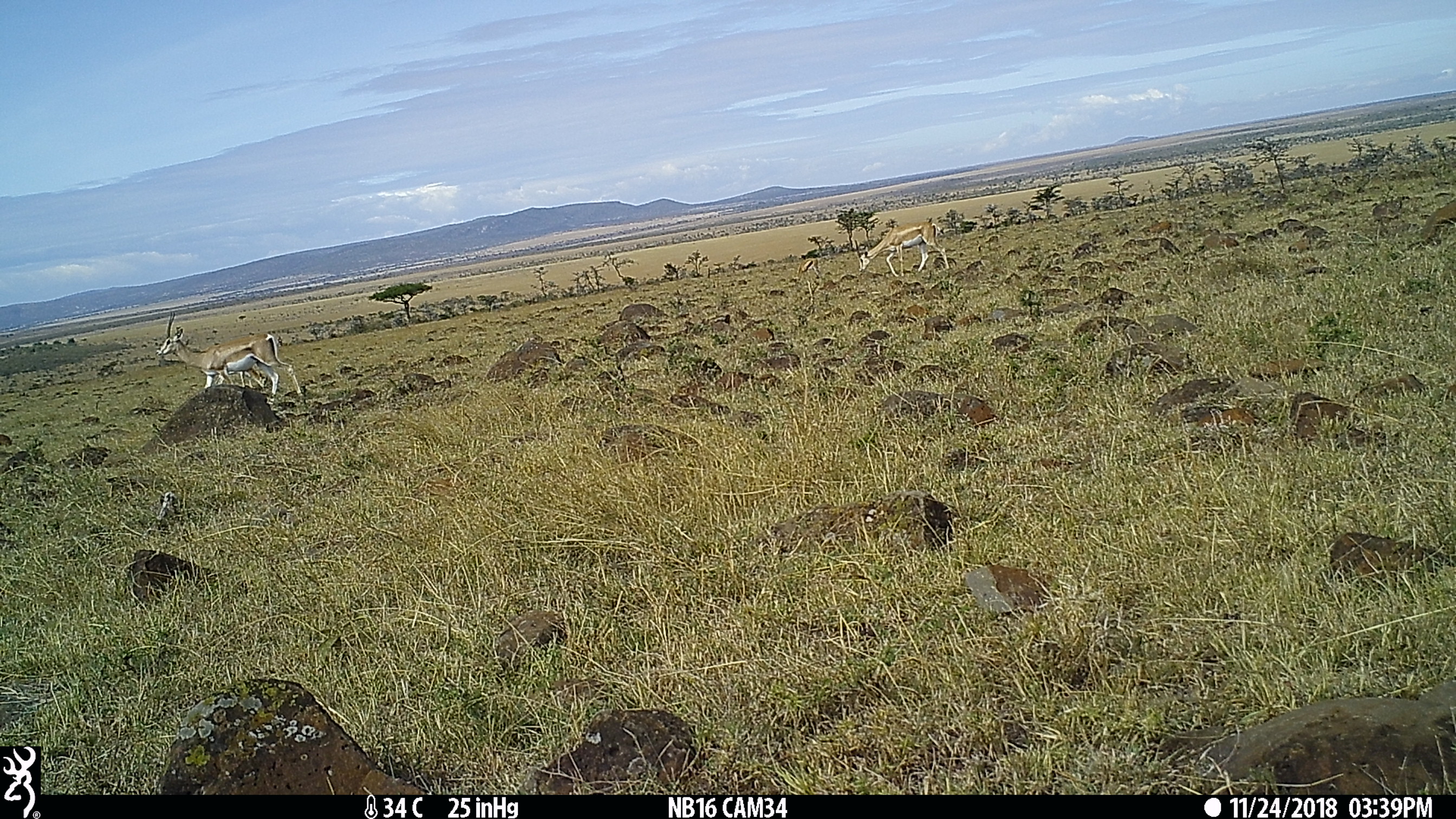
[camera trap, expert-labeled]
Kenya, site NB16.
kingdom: Animalia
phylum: Chordata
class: Mammalia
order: Artiodactyla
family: Bovidae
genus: Nanger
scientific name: Nanger granti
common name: grant's gazelle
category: gazelle grants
Gazelle grants (grant's gazelle) (Nanger granti).